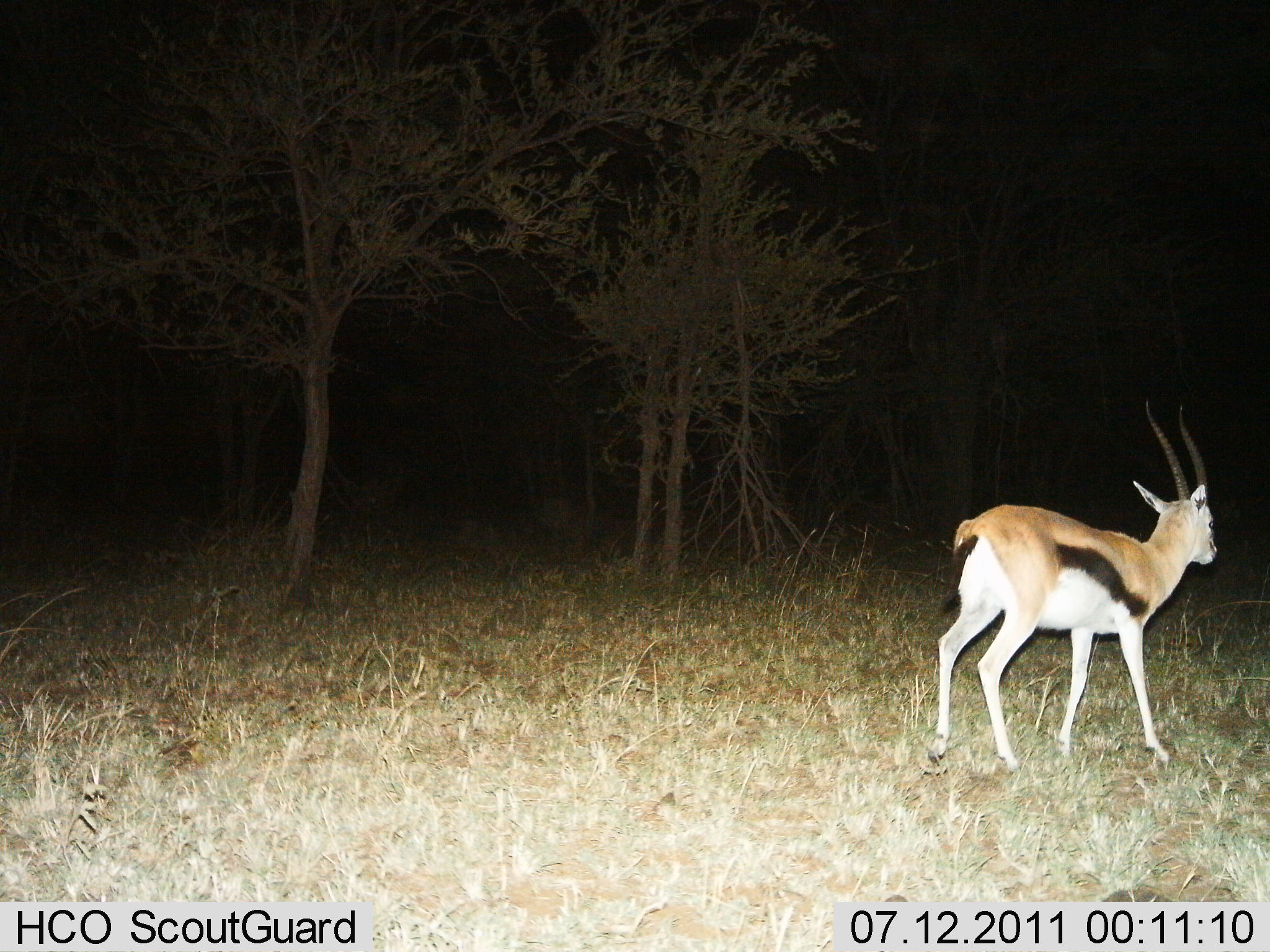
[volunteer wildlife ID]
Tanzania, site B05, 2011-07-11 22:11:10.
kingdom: Animalia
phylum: Chordata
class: Mammalia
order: Artiodactyla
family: Bovidae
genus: Eudorcas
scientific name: Eudorcas thomsonii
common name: thomson's gazelle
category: gazellethomsons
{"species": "gazellethomsons (thomson's gazelle) (Eudorcas thomsonii)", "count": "1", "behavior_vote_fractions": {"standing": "46%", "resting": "0%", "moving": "54%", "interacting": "0%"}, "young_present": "0%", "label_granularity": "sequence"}